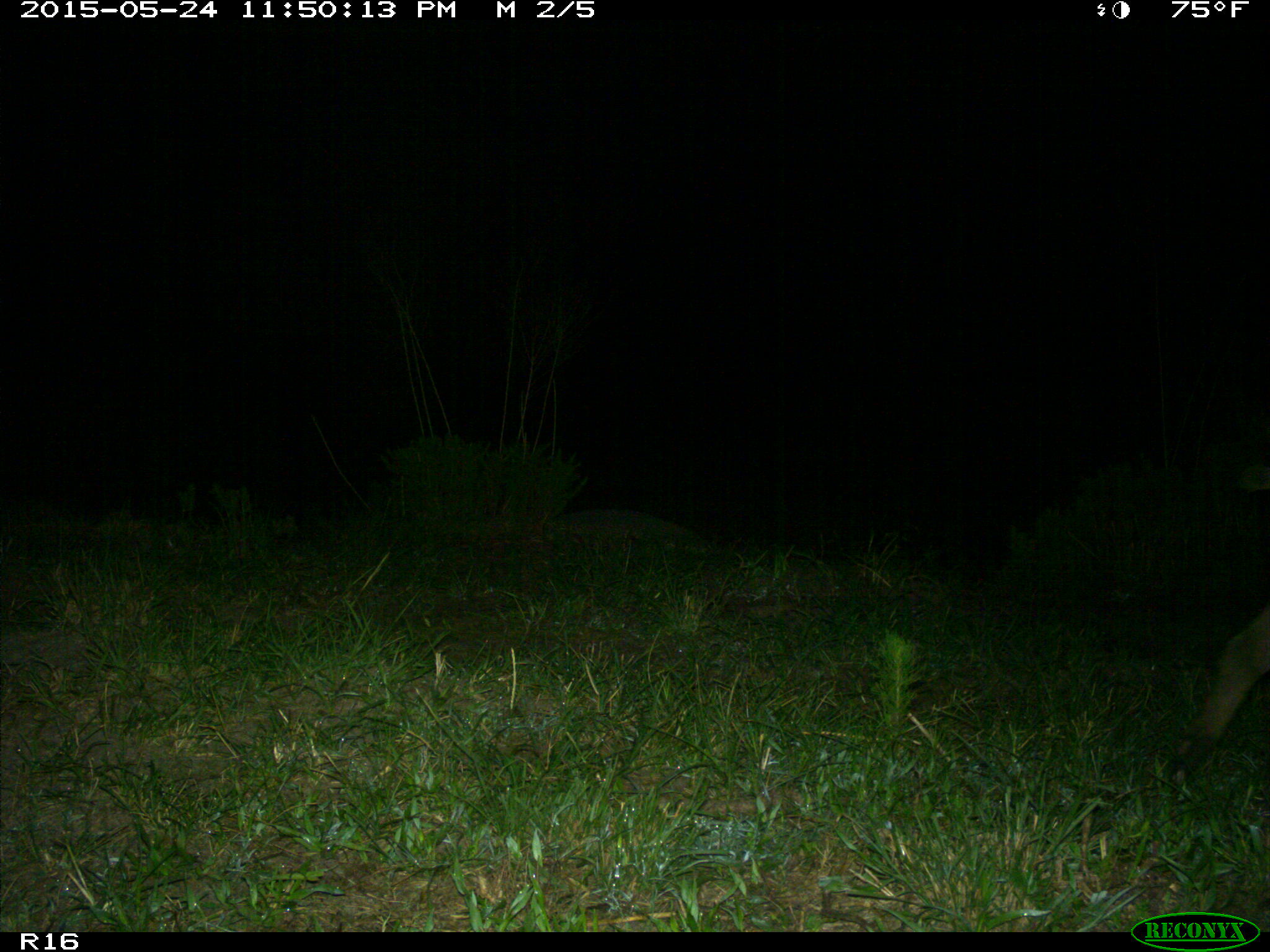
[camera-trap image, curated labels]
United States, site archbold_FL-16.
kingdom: Animalia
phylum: Chordata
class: Mammalia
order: Artiodactyla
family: Suidae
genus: Sus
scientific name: Sus scrofa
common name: wild boar